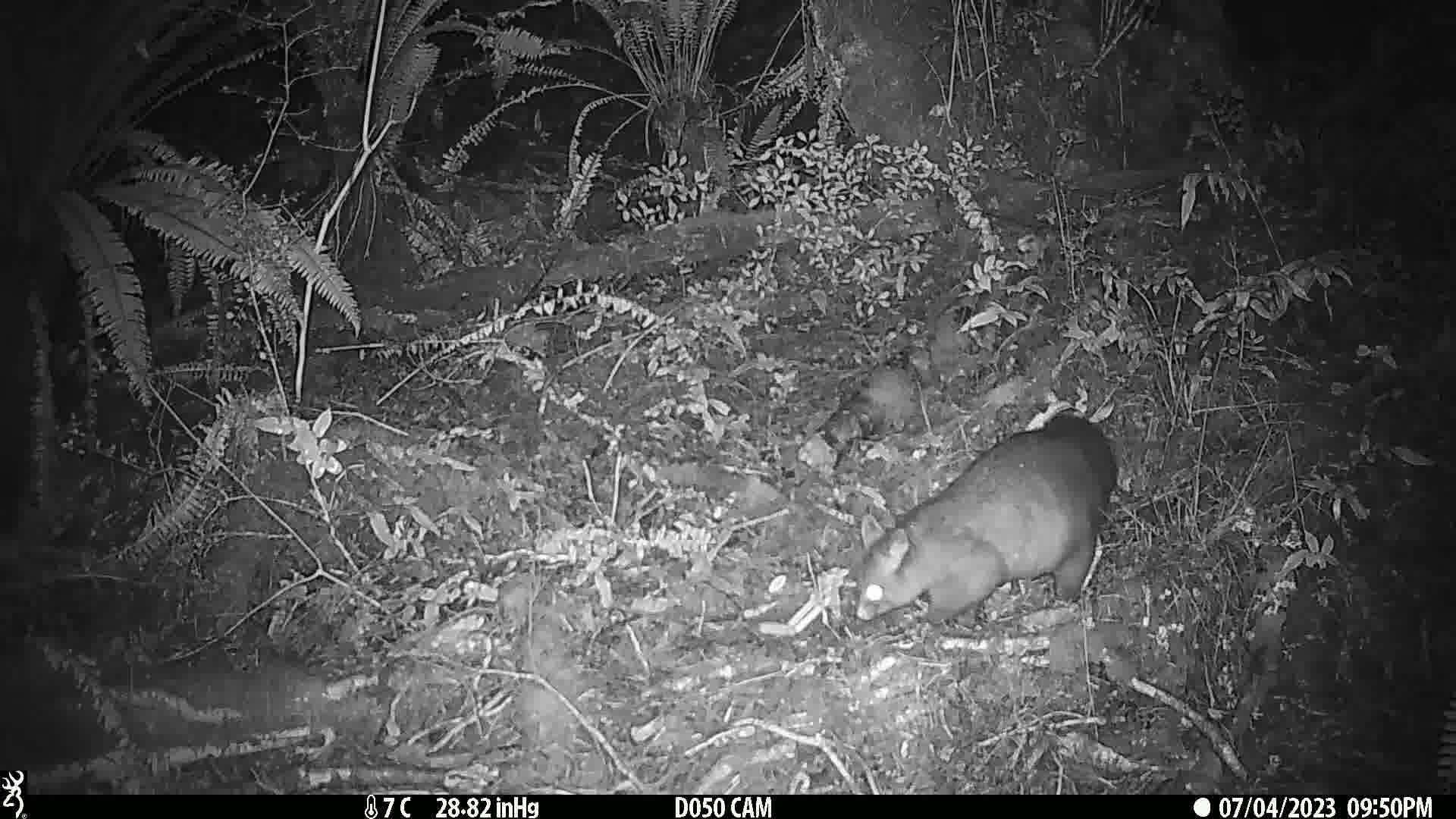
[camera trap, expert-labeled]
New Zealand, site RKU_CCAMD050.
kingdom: Animalia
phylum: Chordata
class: Mammalia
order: Diprotodontia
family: Phalangeridae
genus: Trichosurus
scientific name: Trichosurus vulpecula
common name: common brushtail possum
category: possum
Possum (common brushtail possum) (Trichosurus vulpecula).